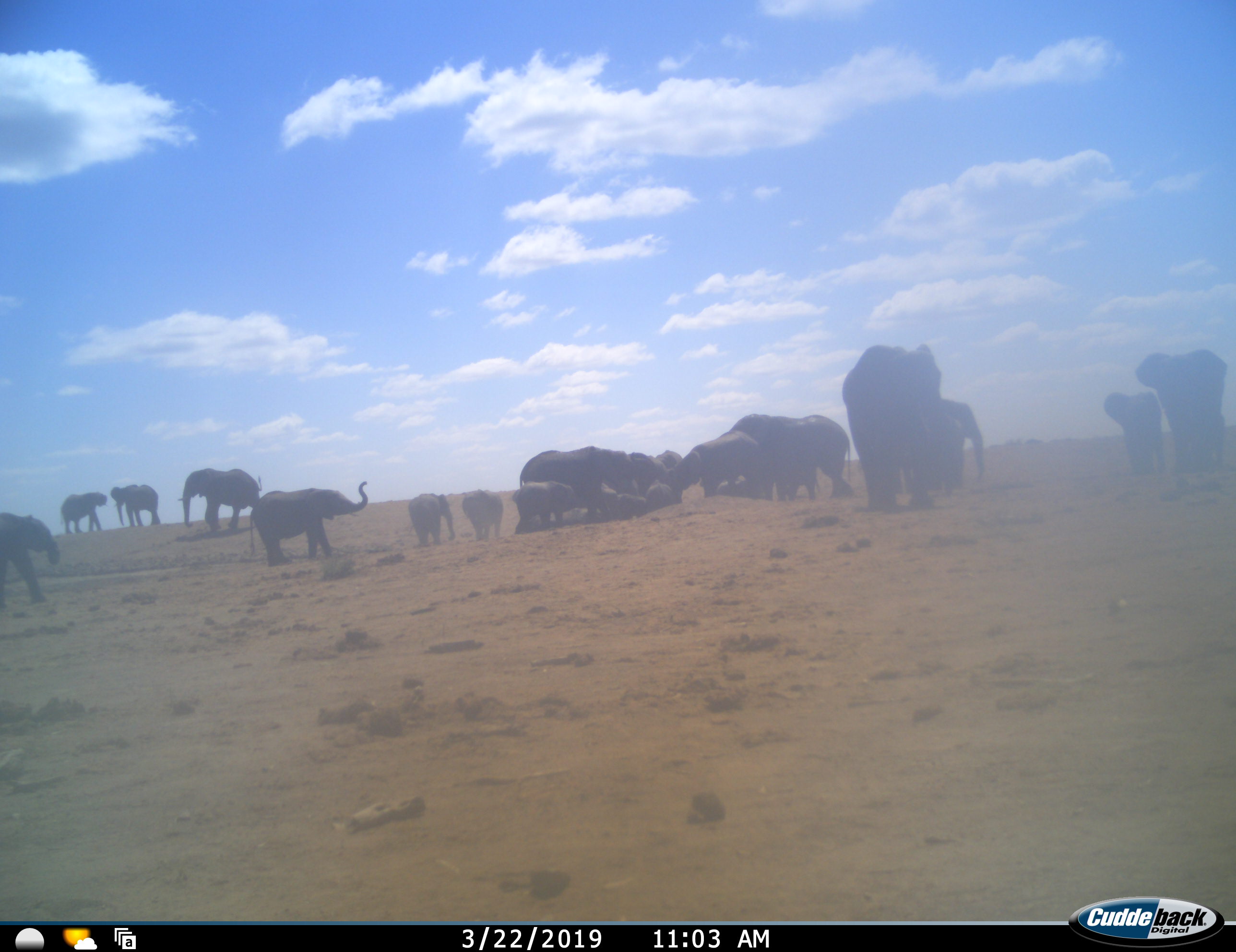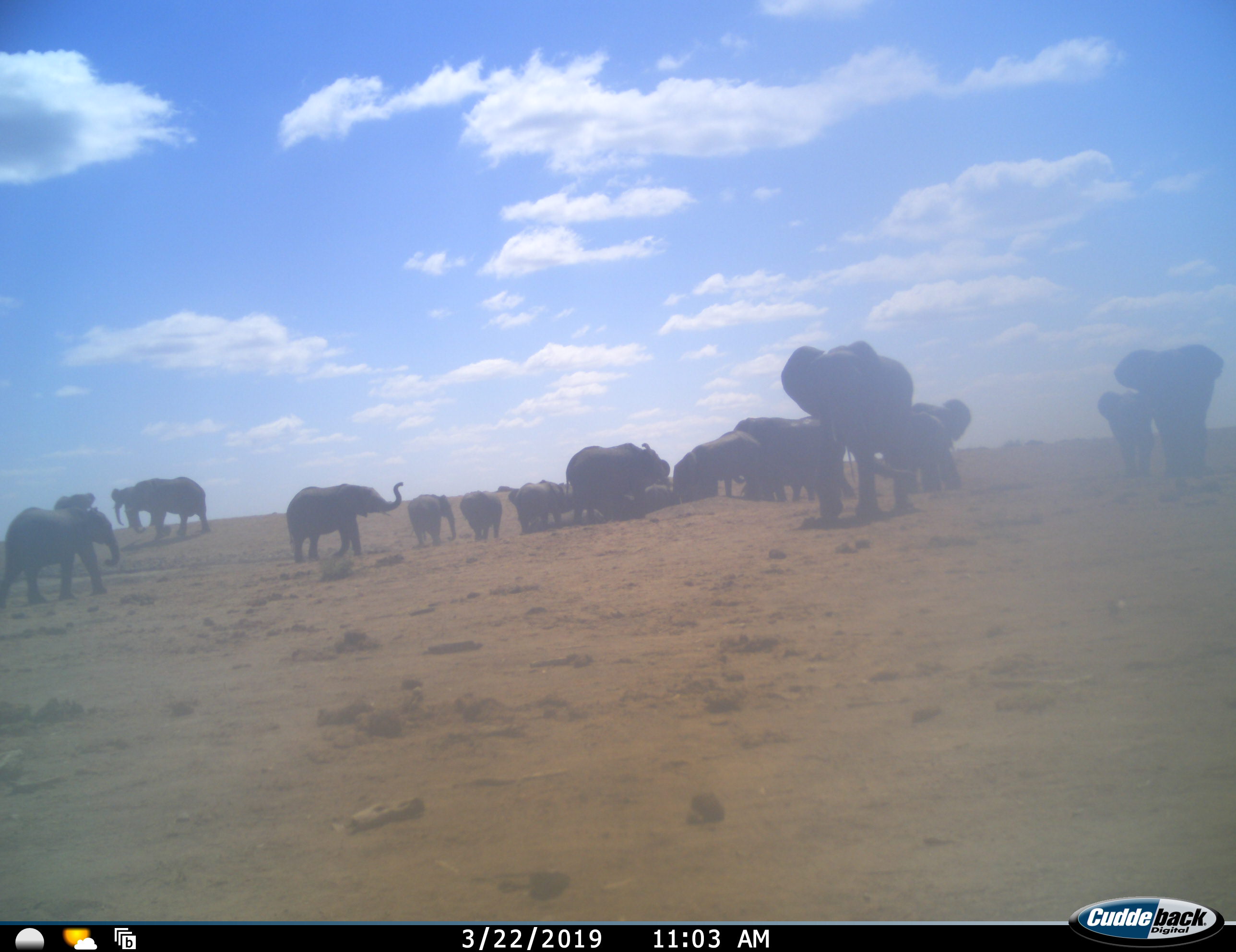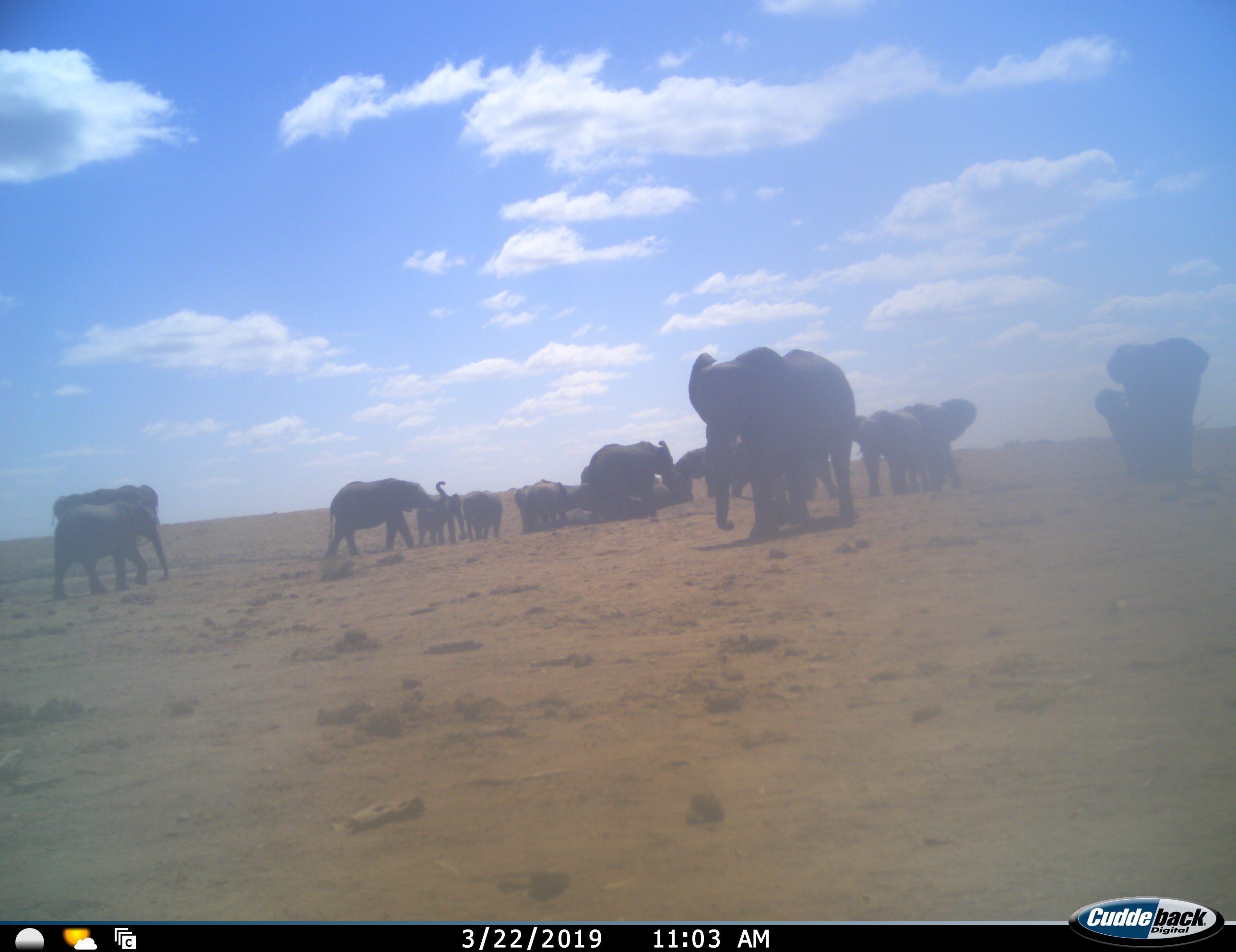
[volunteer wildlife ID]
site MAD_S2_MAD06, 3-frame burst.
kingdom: Animalia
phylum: Chordata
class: Mammalia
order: Proboscidea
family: Elephantidae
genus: Loxodonta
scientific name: Loxodonta africana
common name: african bush elephant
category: elephant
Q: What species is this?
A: Elephant (african bush elephant) (Loxodonta africana).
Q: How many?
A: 11-50.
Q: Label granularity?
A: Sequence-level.